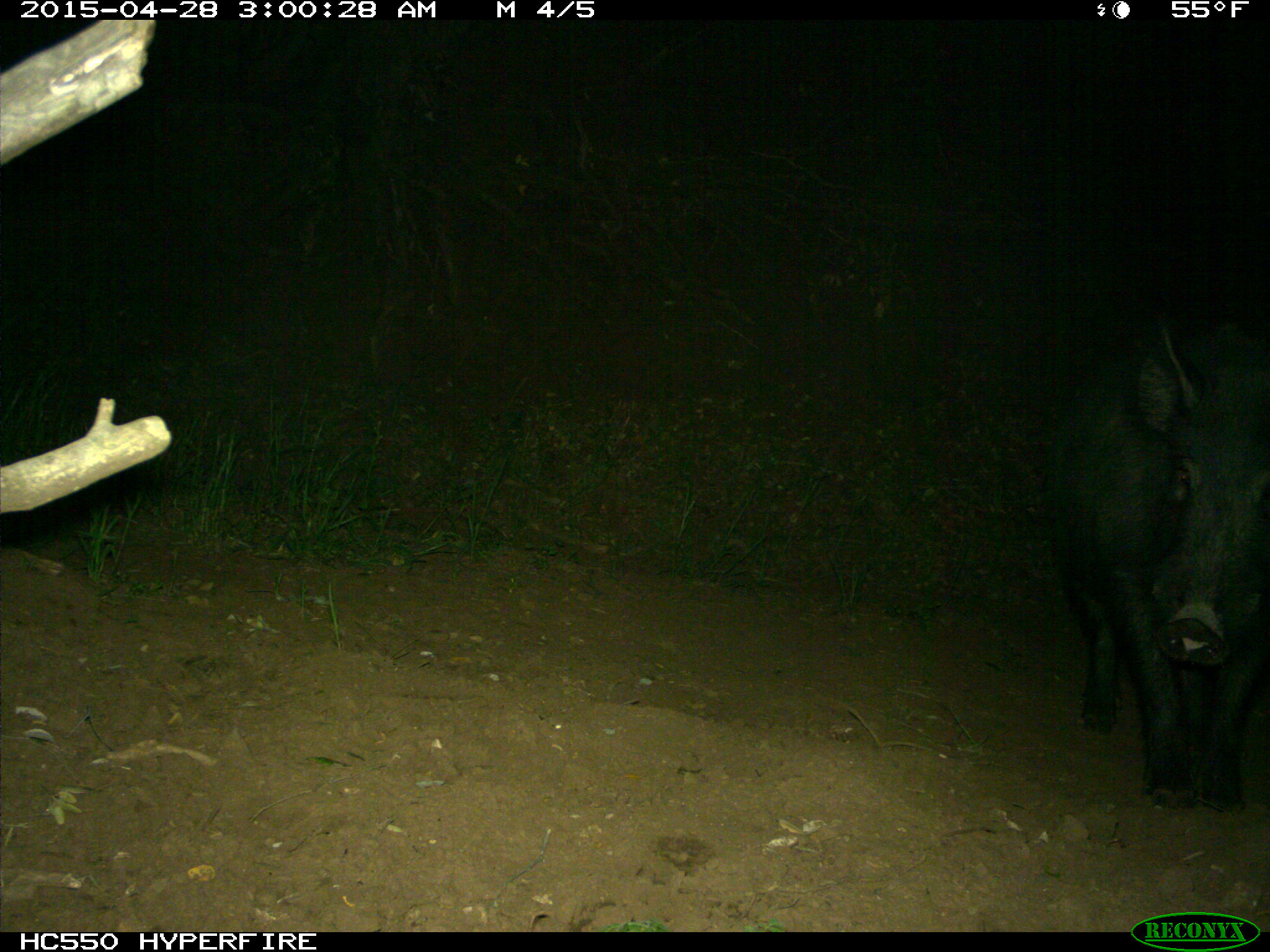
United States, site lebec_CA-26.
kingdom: Animalia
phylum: Chordata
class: Mammalia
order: Artiodactyla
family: Suidae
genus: Sus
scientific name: Sus scrofa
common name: wild boar